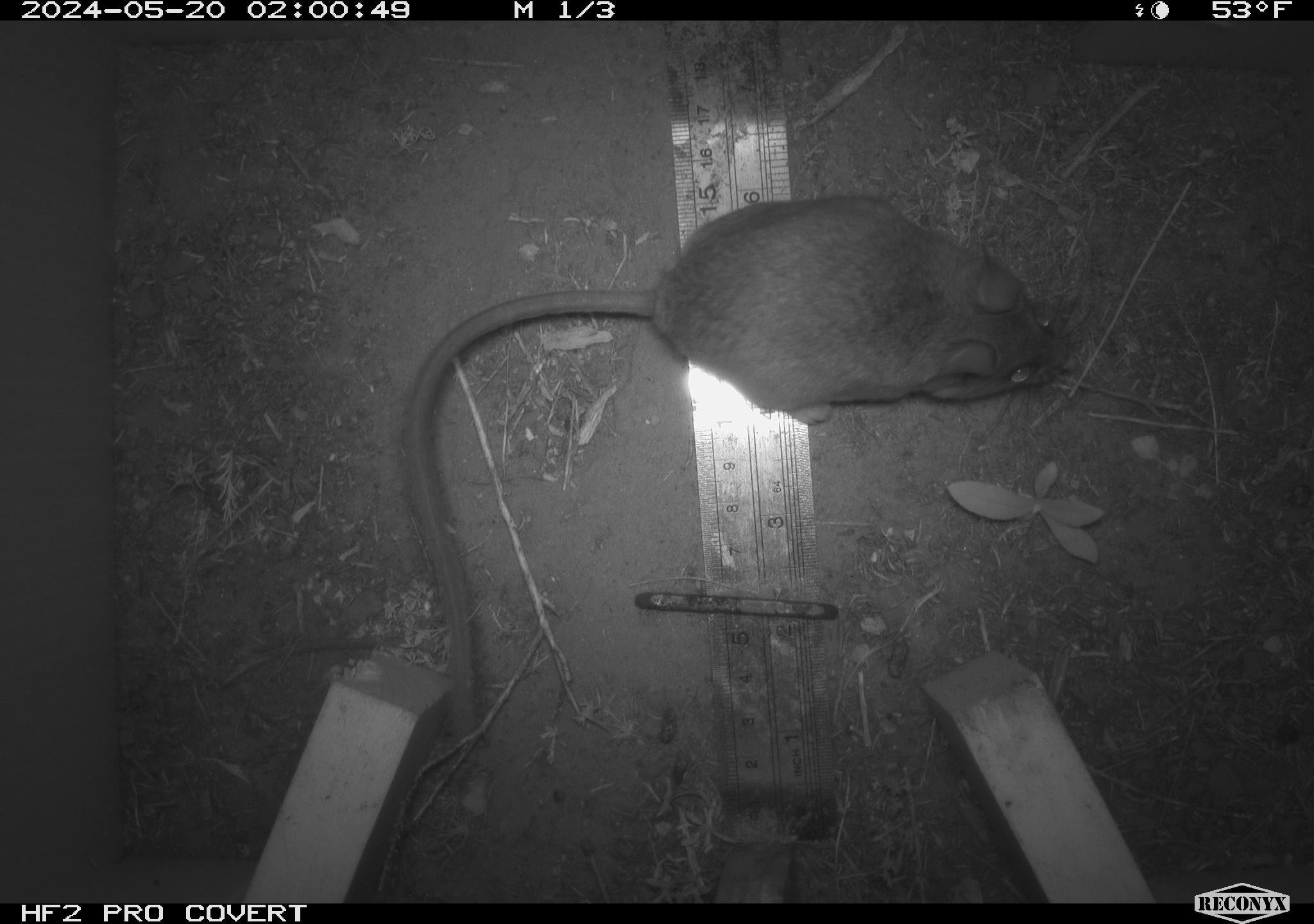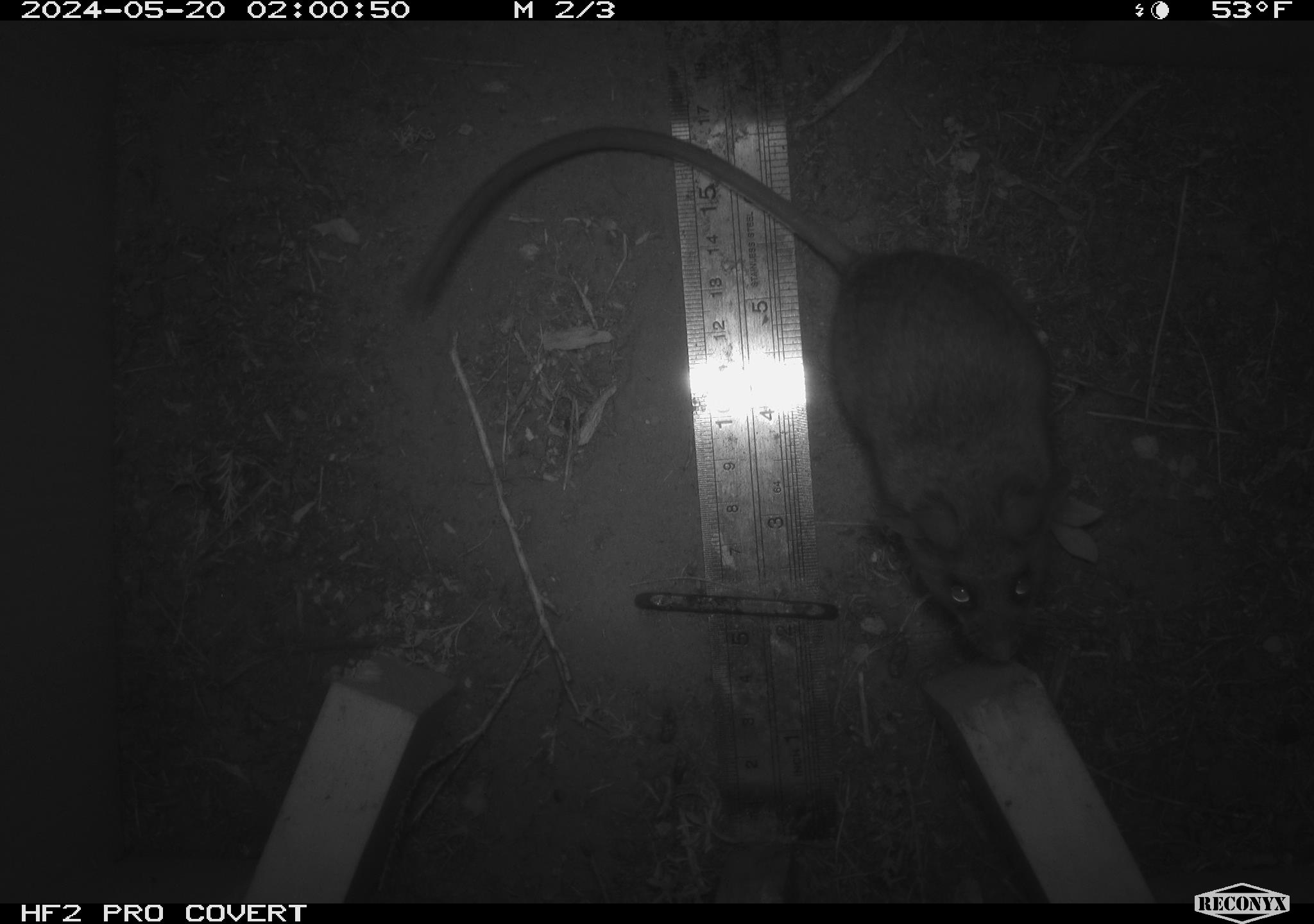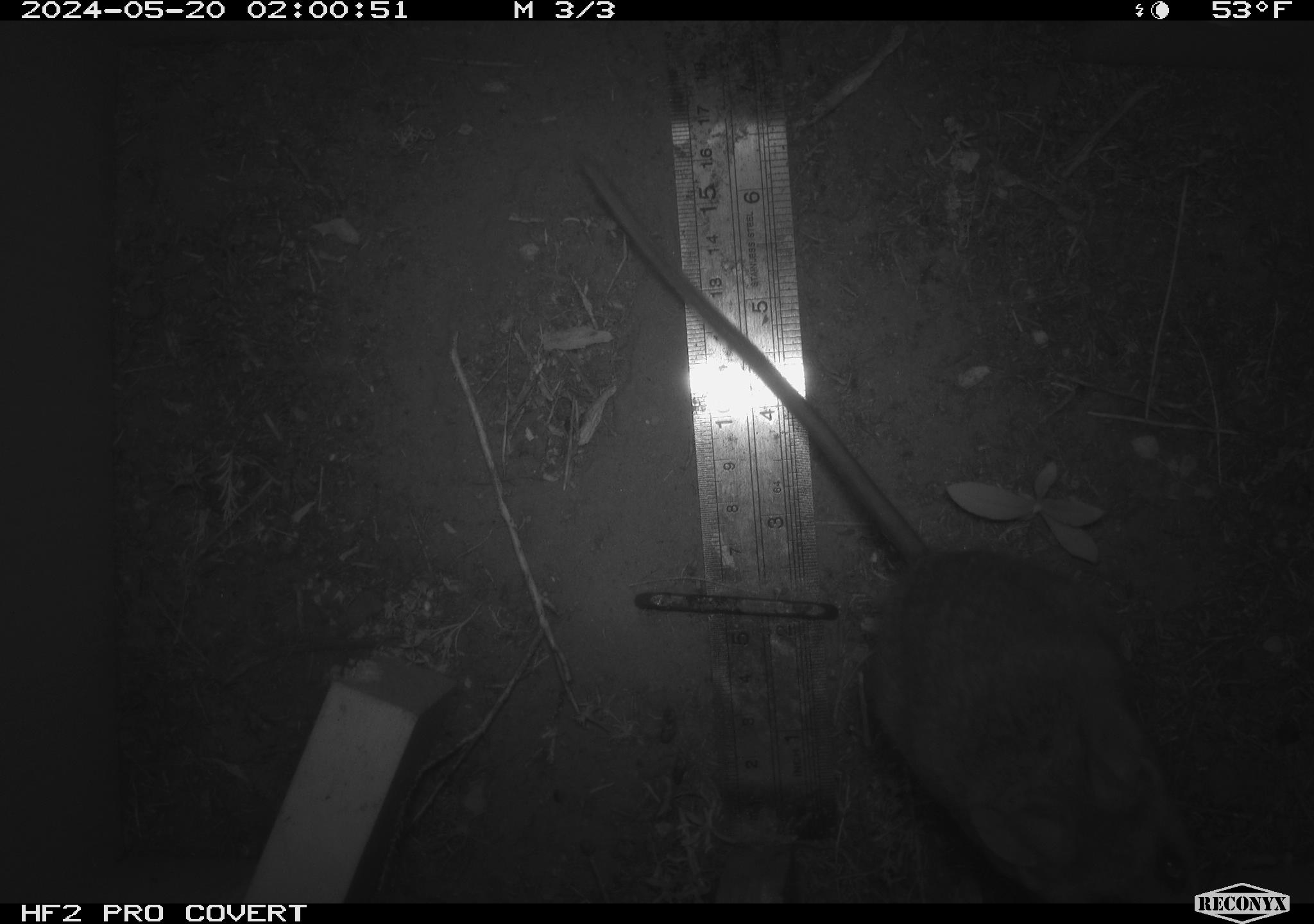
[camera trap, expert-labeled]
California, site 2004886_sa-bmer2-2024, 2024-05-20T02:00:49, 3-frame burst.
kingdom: Animalia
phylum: Chordata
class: Mammalia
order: Rodentia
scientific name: Rodentia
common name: mouse species